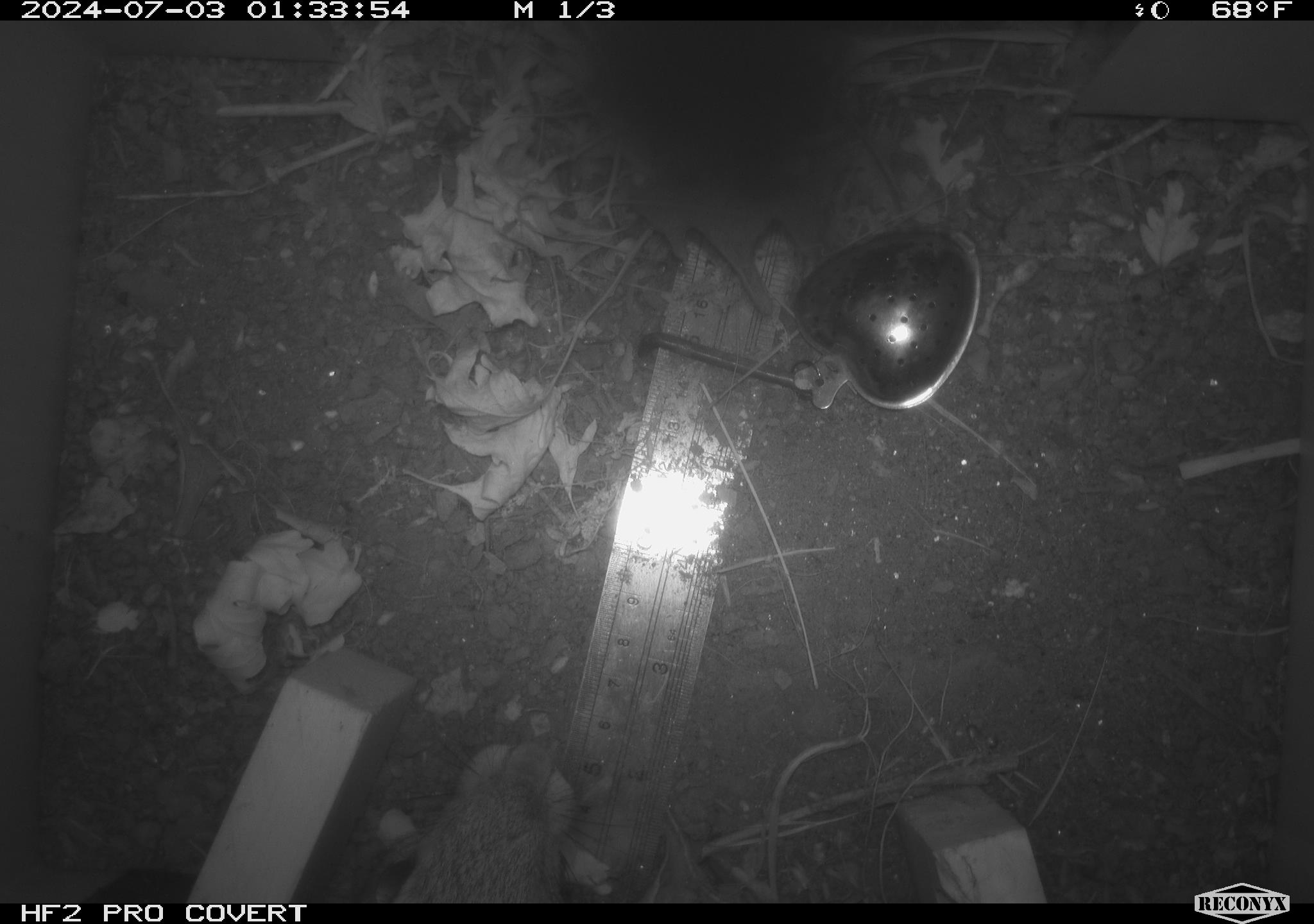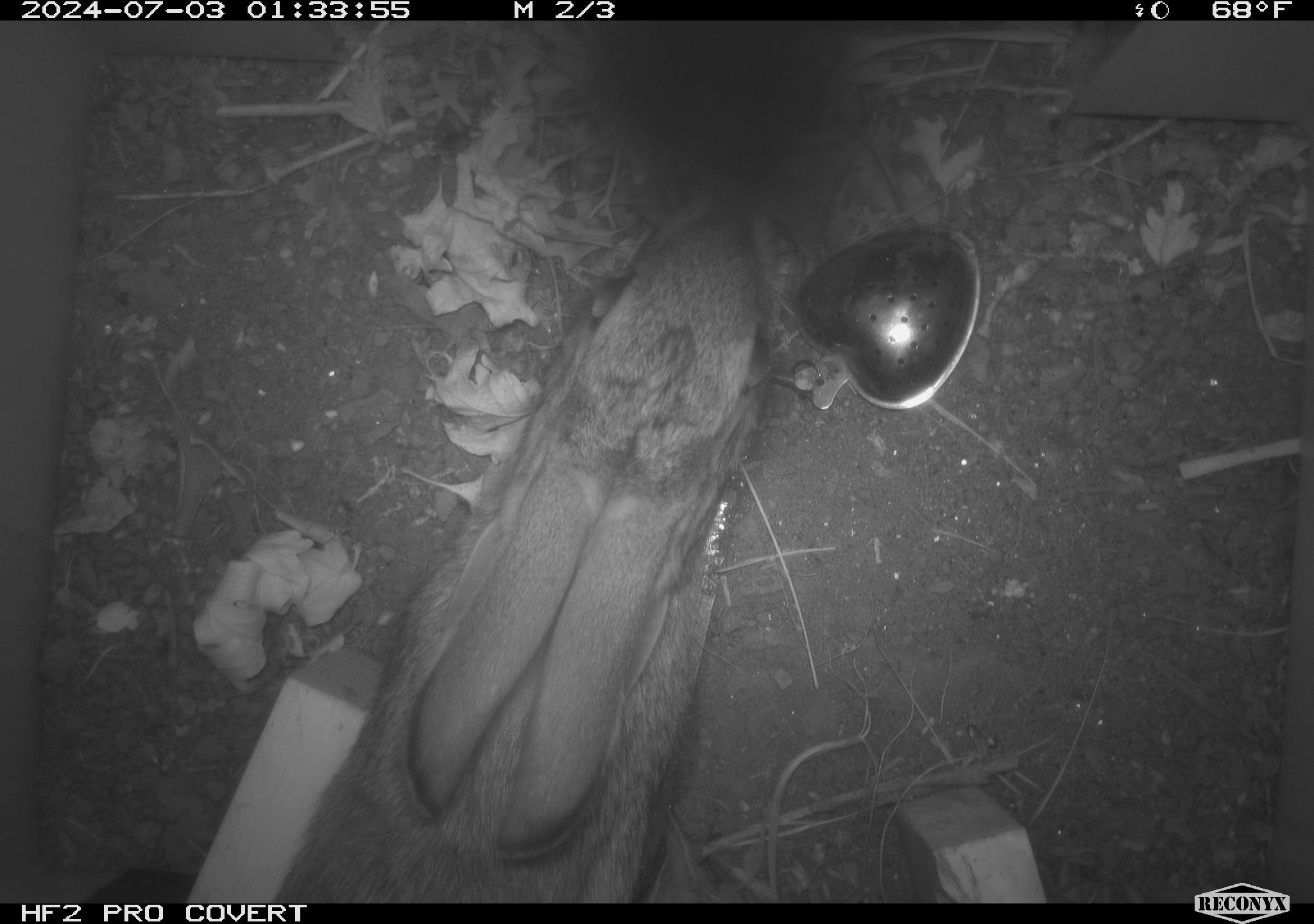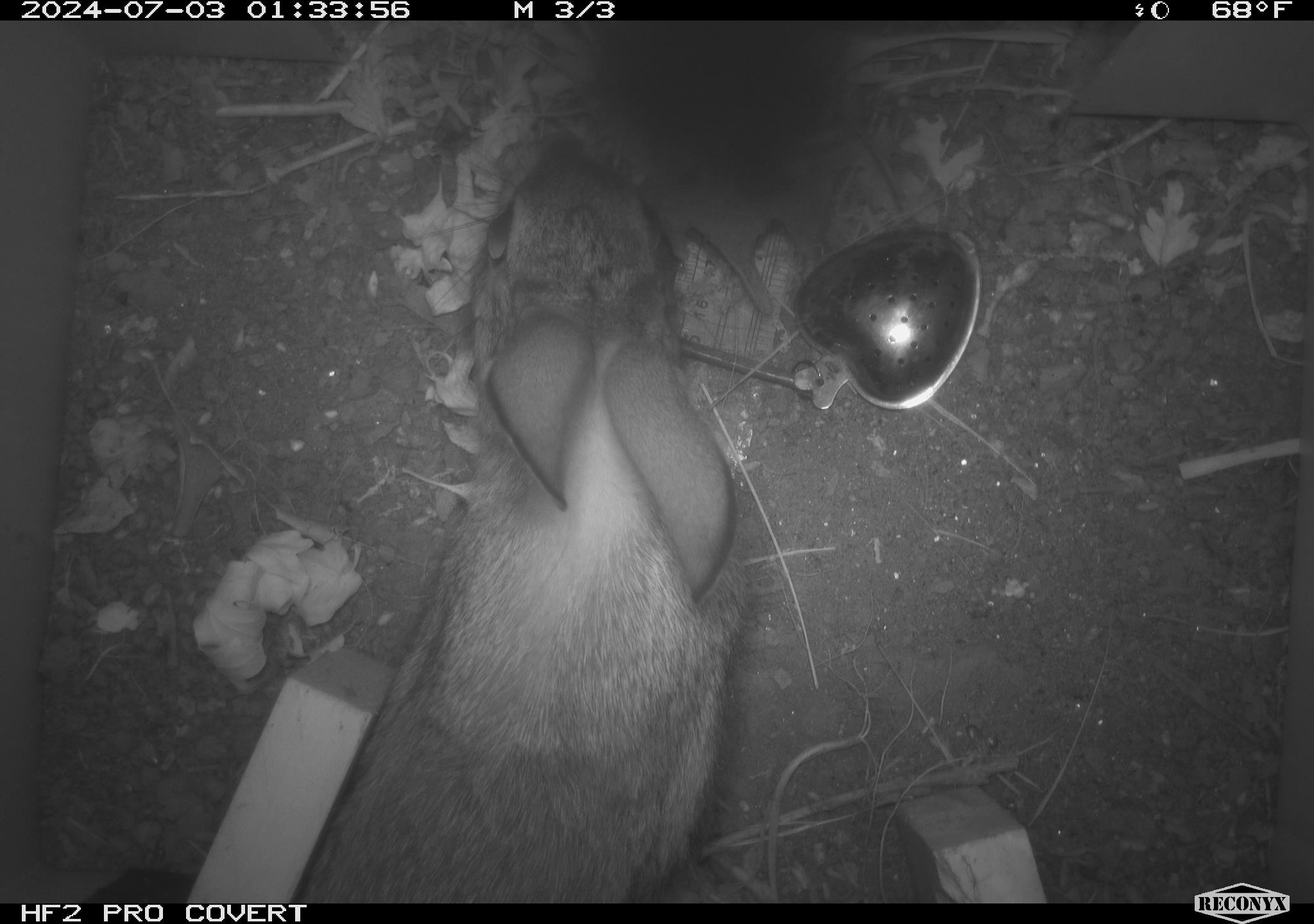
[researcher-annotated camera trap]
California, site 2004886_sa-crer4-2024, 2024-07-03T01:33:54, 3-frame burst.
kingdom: Animalia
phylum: Chordata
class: Mammalia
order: Lagomorpha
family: Leporidae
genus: Sylvilagus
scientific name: Sylvilagus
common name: cottontail rabbits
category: sylvilagus species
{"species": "sylvilagus species (cottontail rabbits) (Sylvilagus)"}